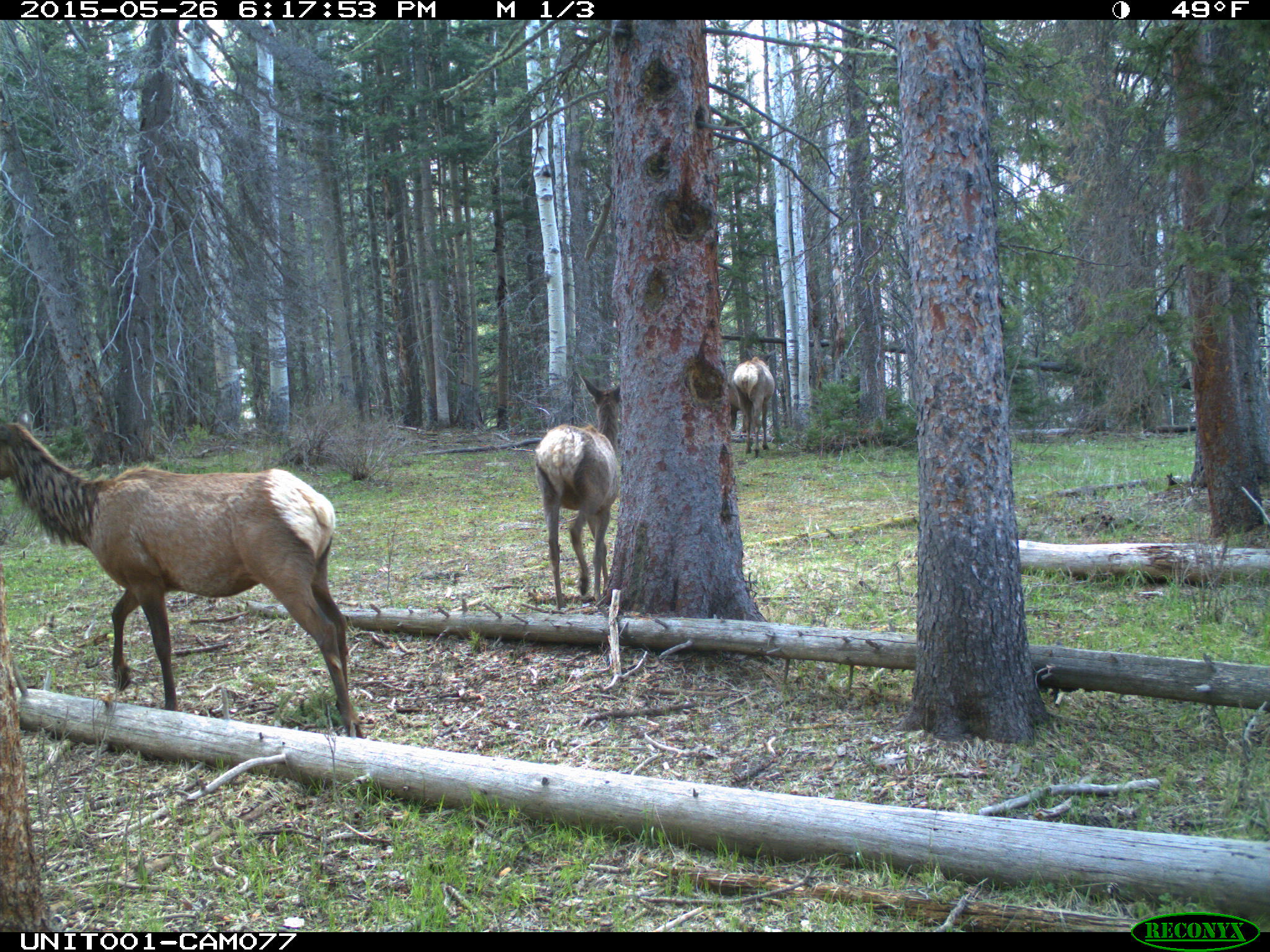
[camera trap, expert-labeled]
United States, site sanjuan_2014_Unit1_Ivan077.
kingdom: Animalia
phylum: Chordata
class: Mammalia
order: Artiodactyla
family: Cervidae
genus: Cervus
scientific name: Cervus elaphus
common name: red deer